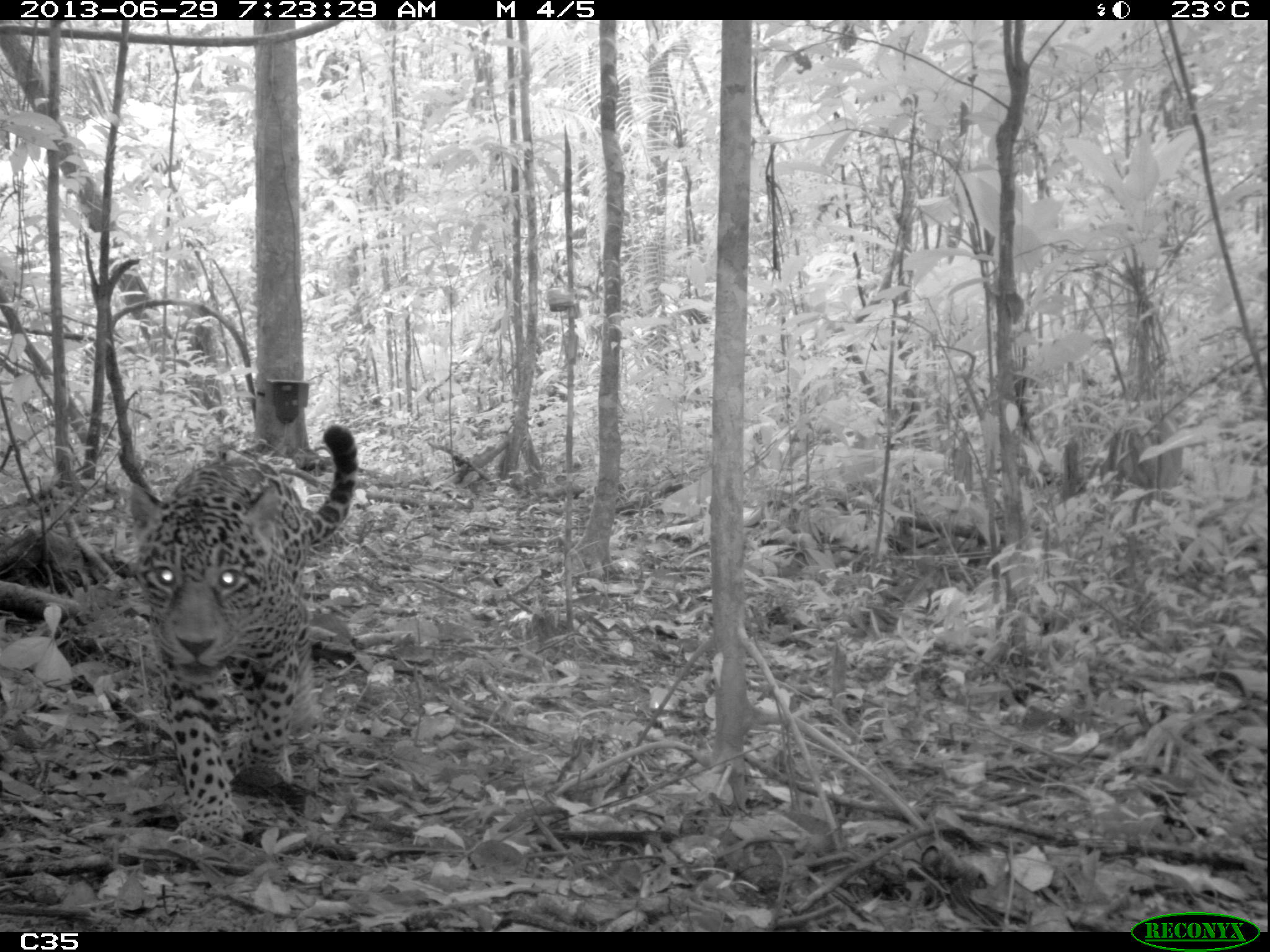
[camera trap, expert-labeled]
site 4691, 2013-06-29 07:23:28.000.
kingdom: Animalia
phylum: Chordata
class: Mammalia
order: Carnivora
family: Felidae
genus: Panthera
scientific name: Panthera onca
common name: jaguar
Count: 1.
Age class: adult.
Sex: female.